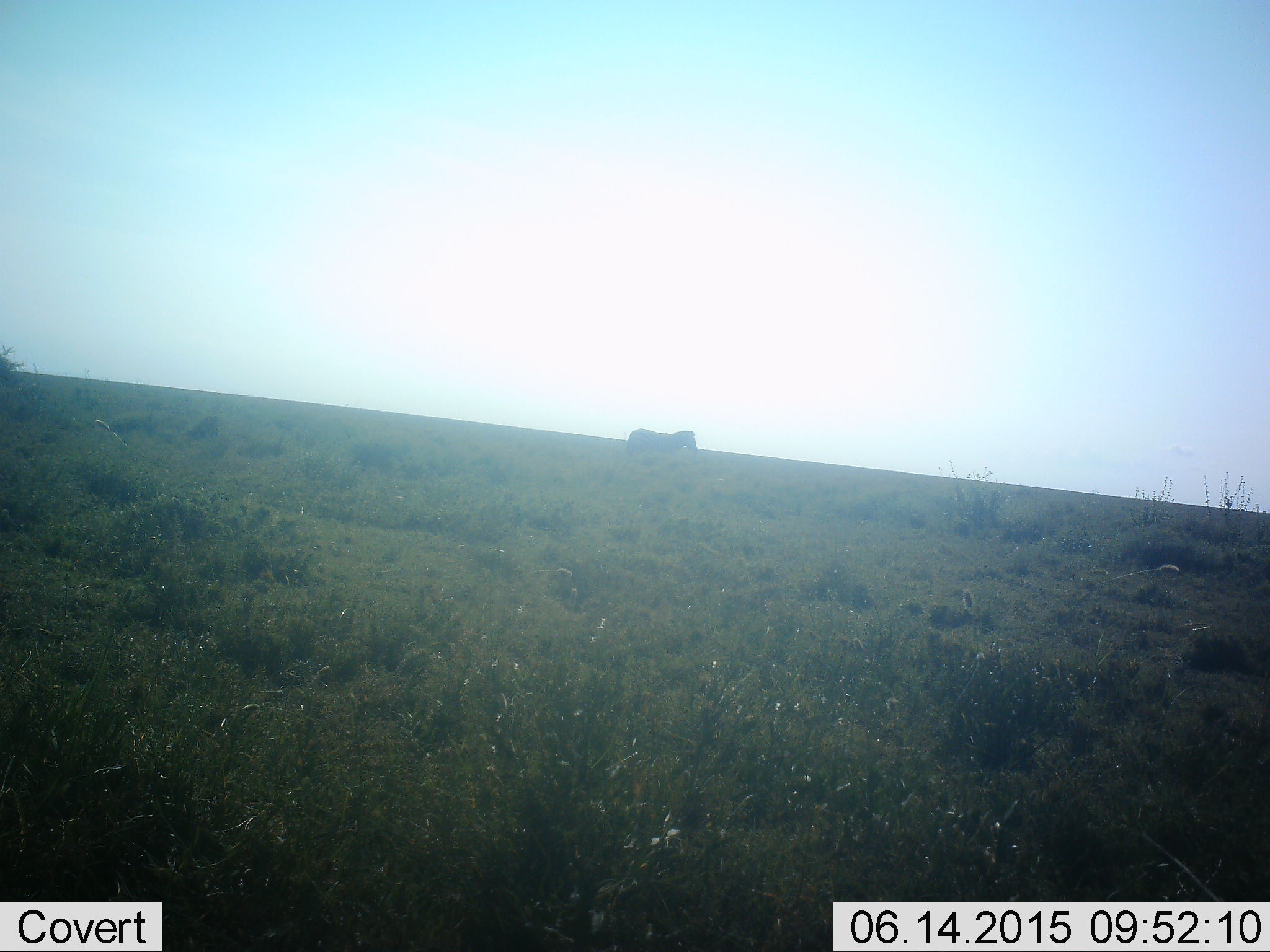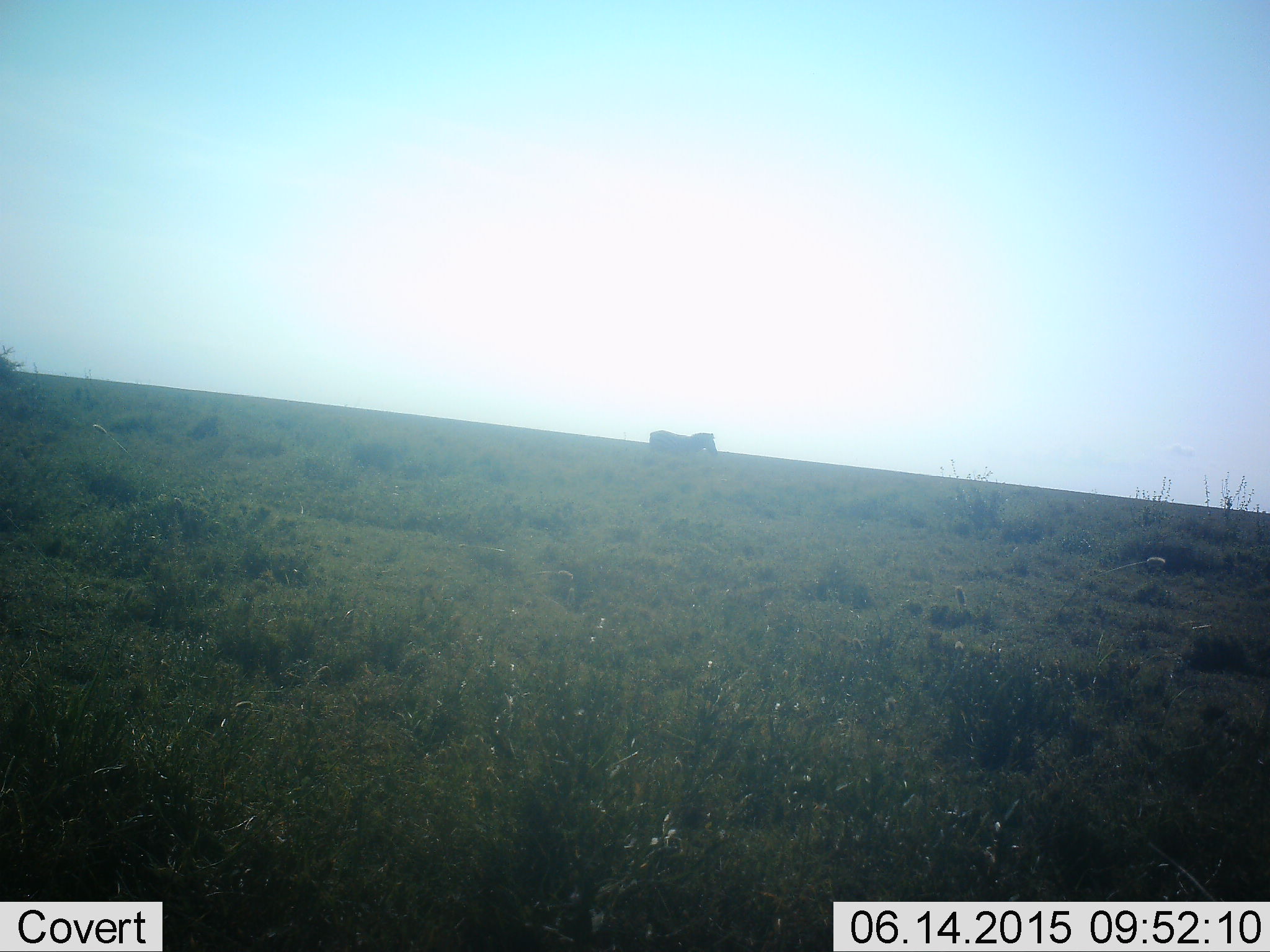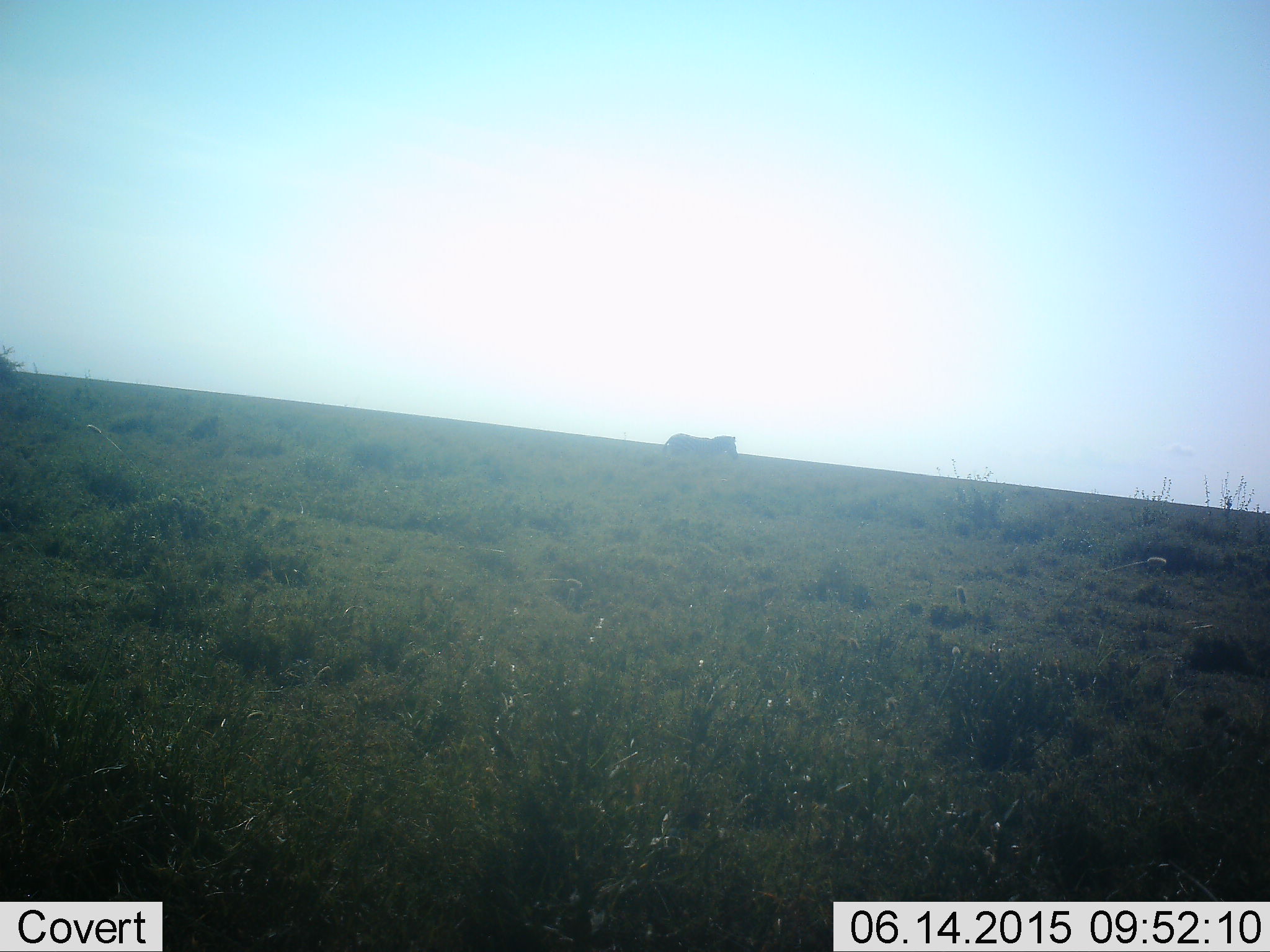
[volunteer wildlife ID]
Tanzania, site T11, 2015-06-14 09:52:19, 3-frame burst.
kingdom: Animalia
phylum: Chordata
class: Mammalia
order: Perissodactyla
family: Equidae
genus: Equus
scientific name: Equus quagga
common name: plains zebra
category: zebra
Zebra (plains zebra) (Equus quagga), count 1. Behavior (volunteer vote fractions): standing 10%, resting 10%, moving 80%, interacting 0%. Young present (vote fraction): 0%. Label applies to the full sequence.